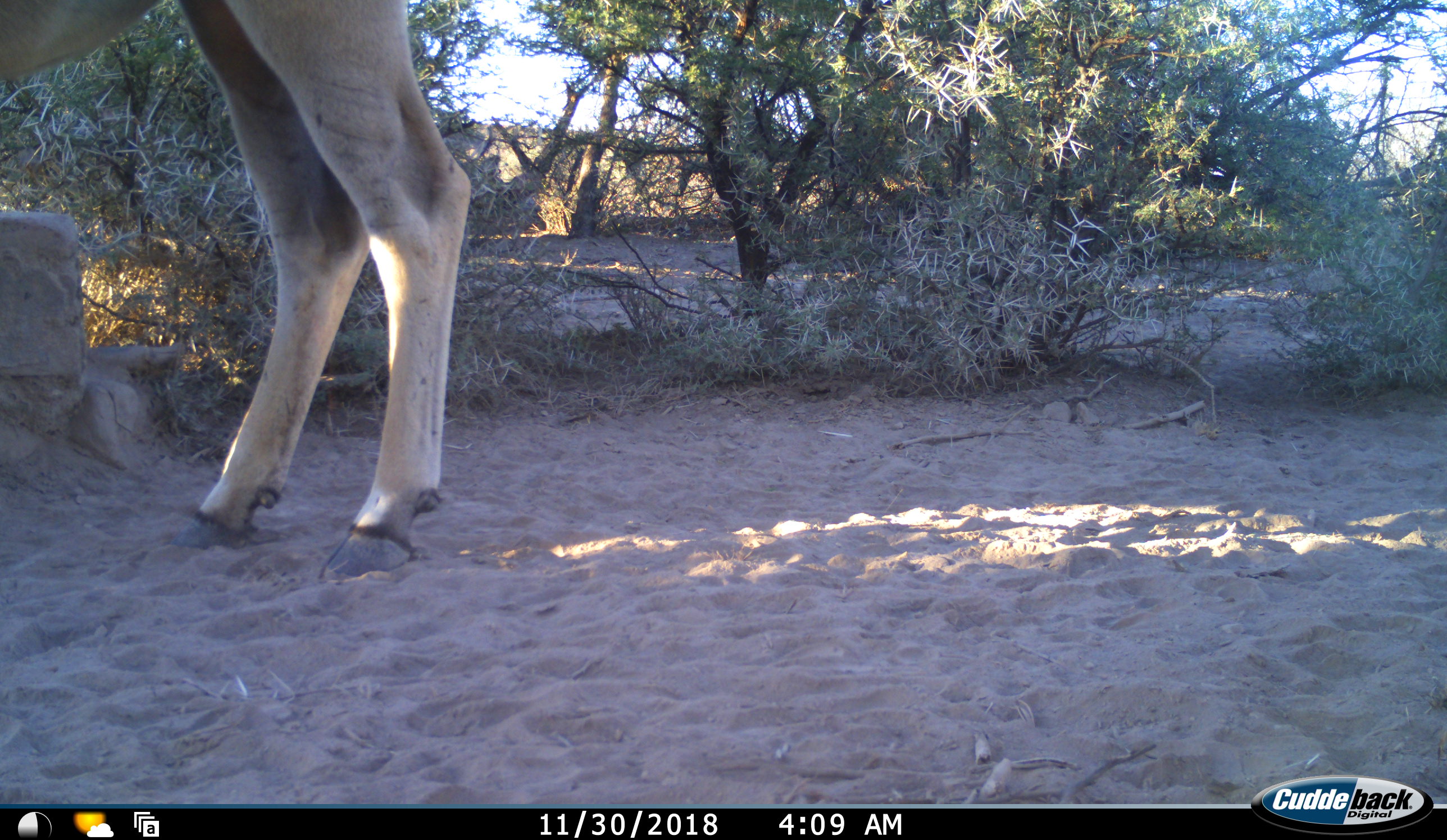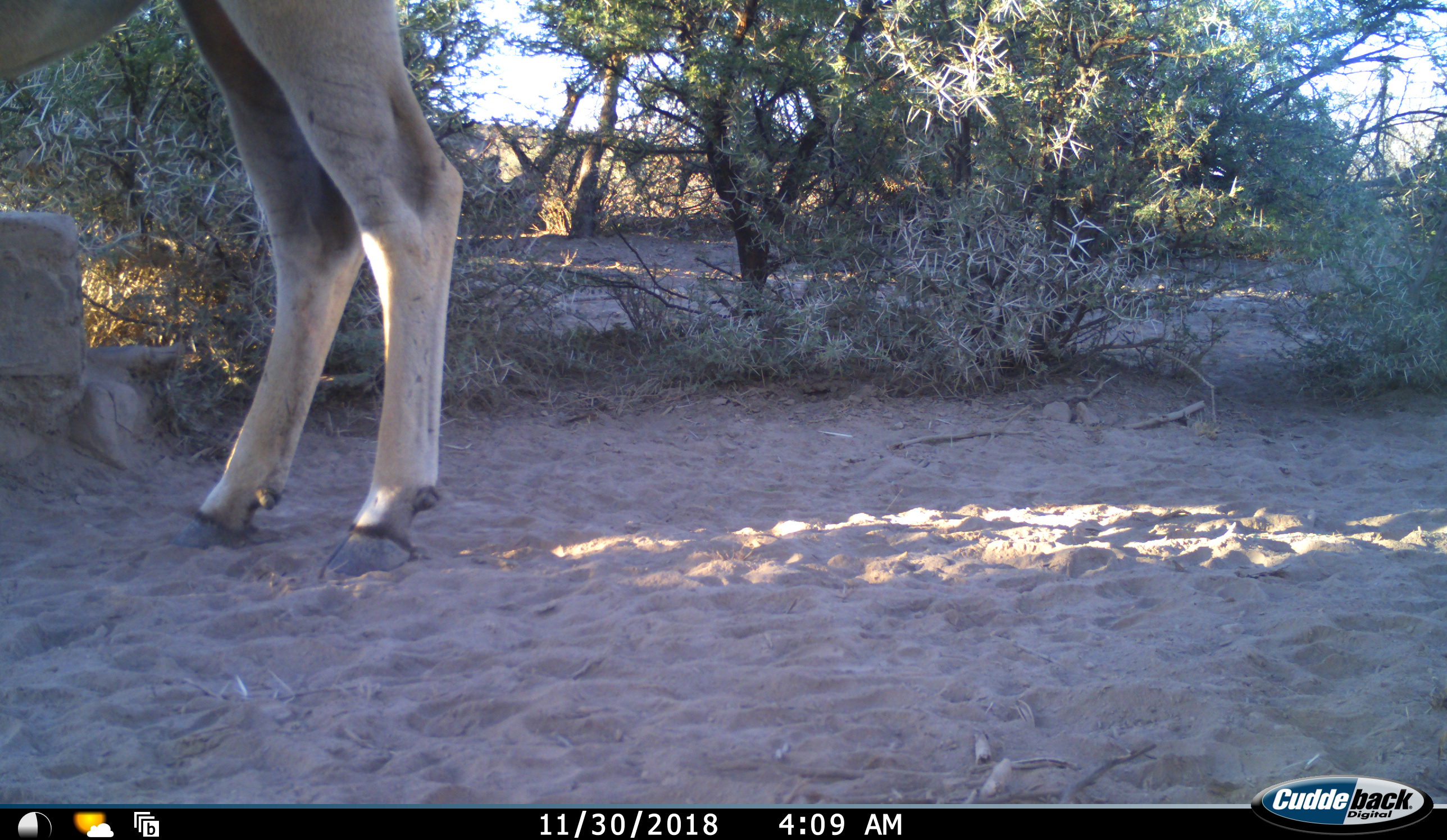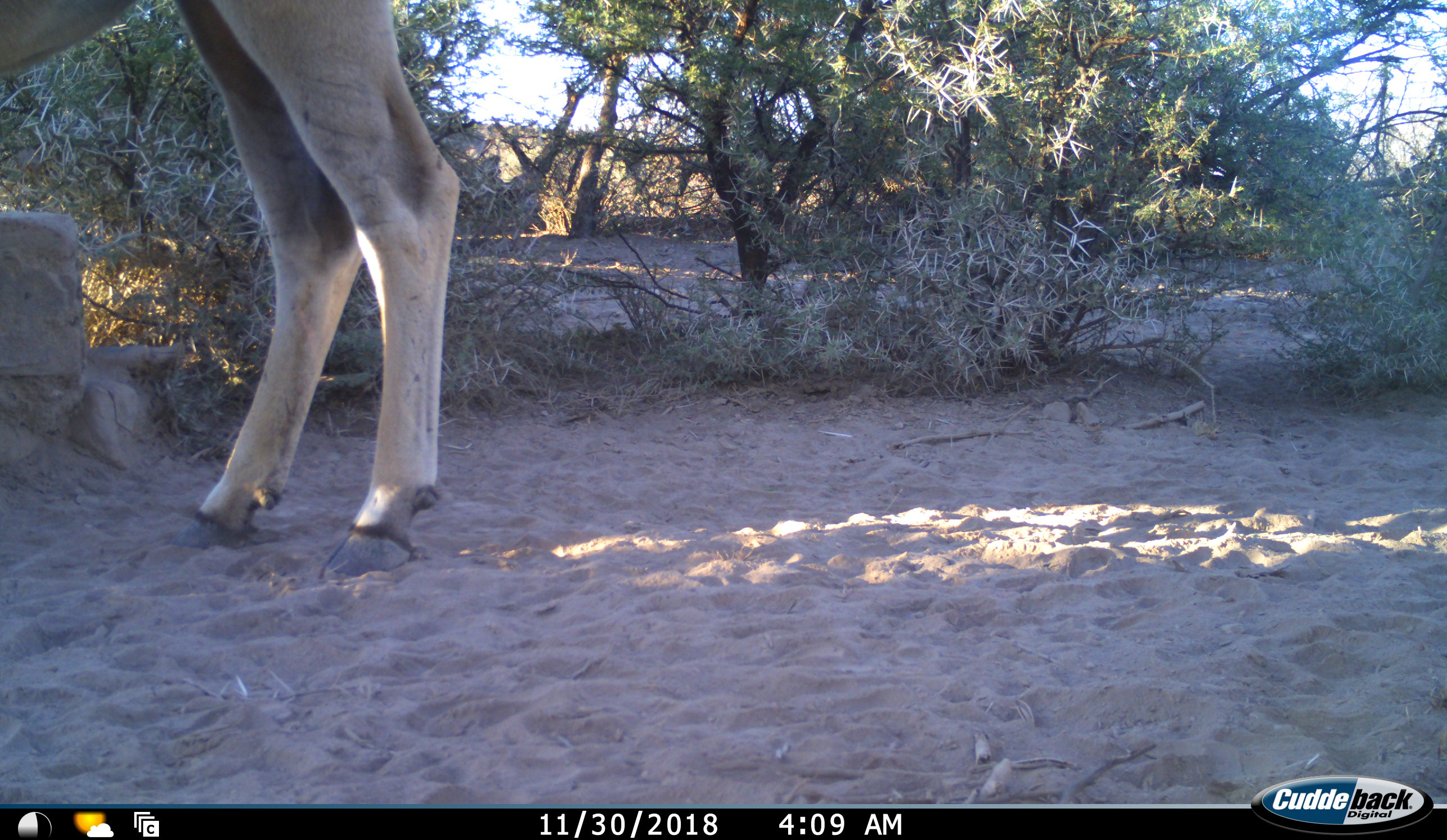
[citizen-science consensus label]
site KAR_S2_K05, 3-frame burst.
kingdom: Animalia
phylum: Chordata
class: Mammalia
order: Artiodactyla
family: Bovidae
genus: Tragelaphus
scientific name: Tragelaphus oryx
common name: eland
Eland (Tragelaphus oryx), count 1. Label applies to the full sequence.